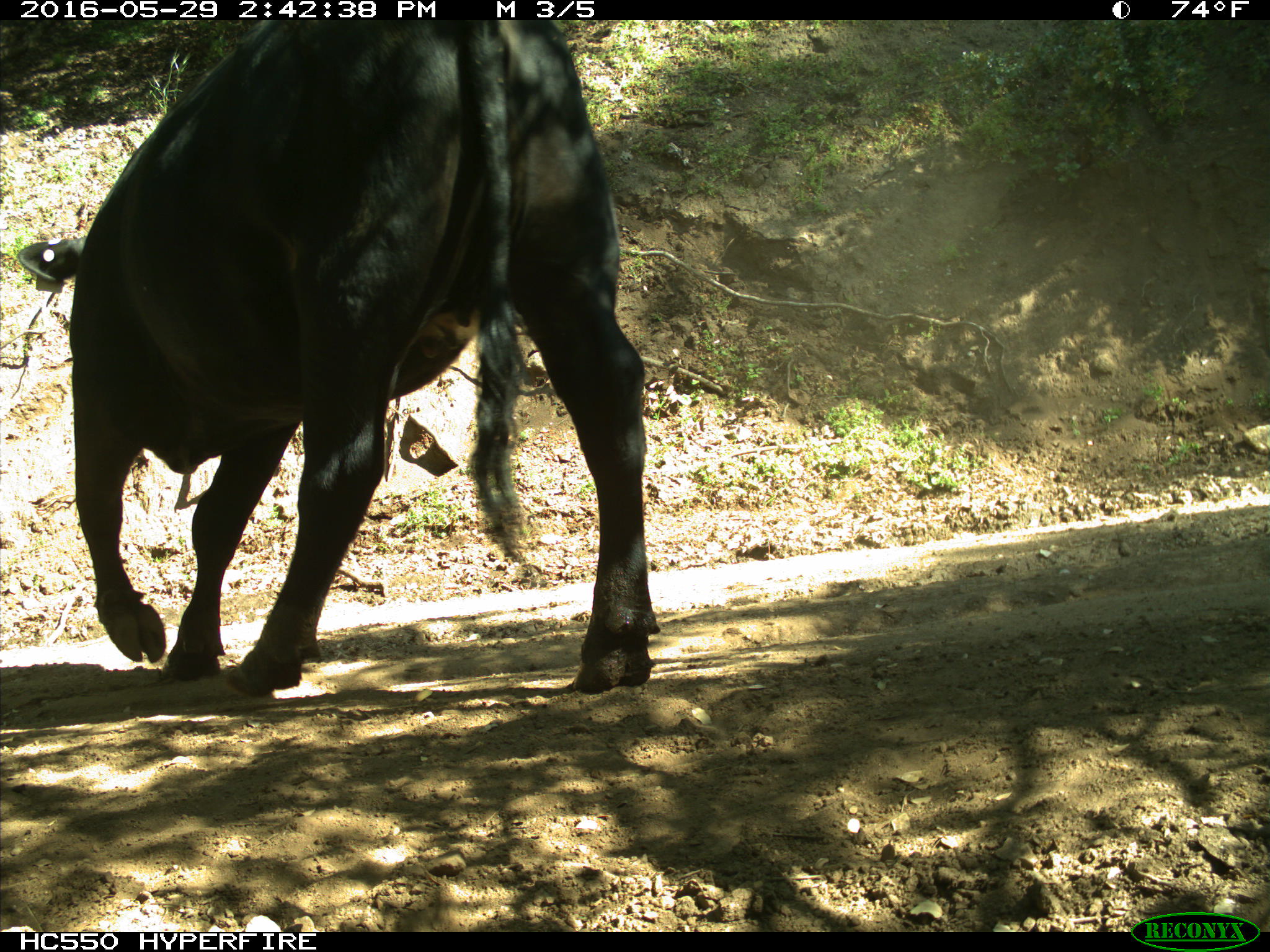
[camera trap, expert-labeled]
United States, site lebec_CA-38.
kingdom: Animalia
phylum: Chordata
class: Mammalia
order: Artiodactyla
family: Bovidae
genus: Bos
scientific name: Bos taurus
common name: domestic cow